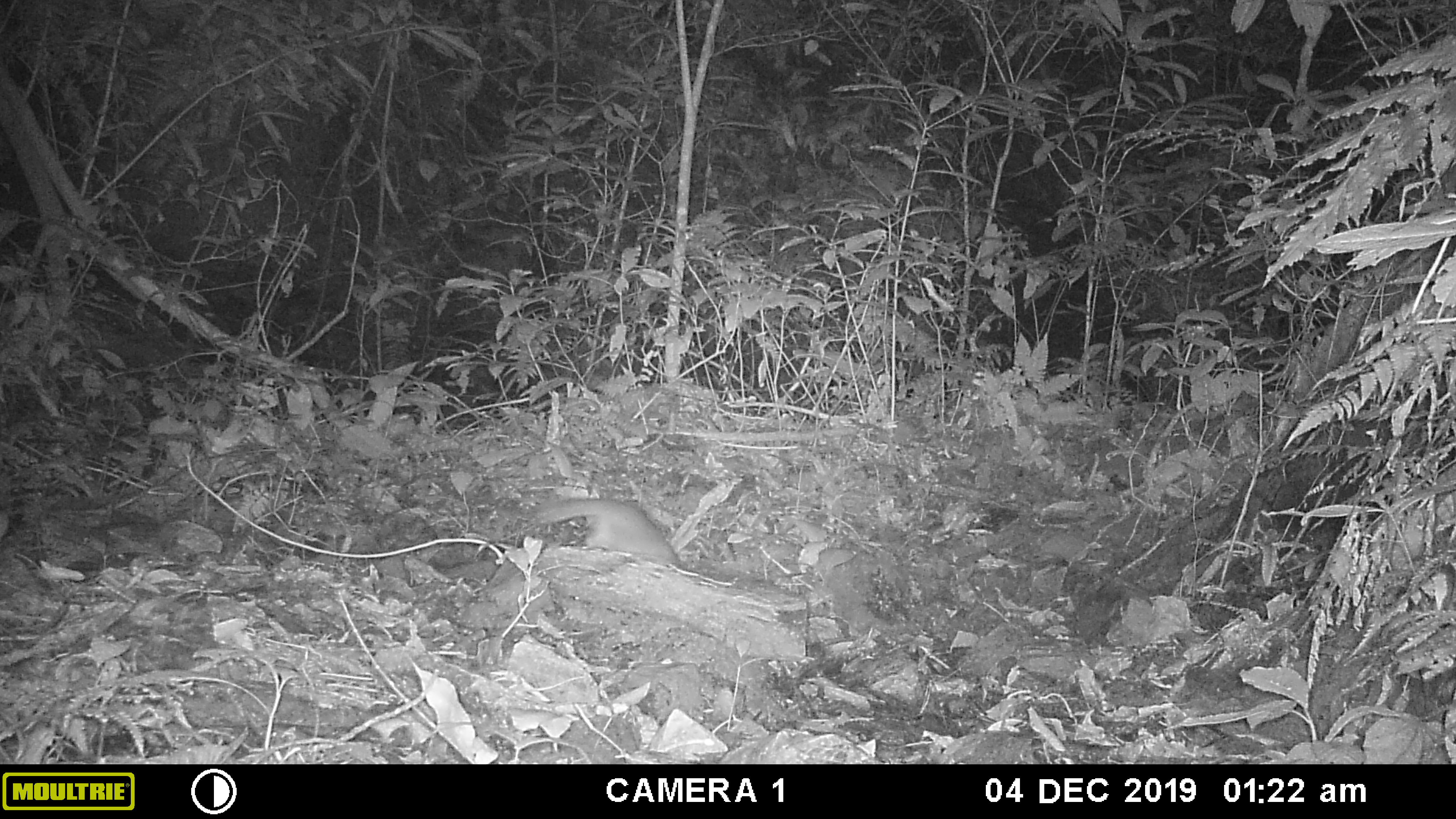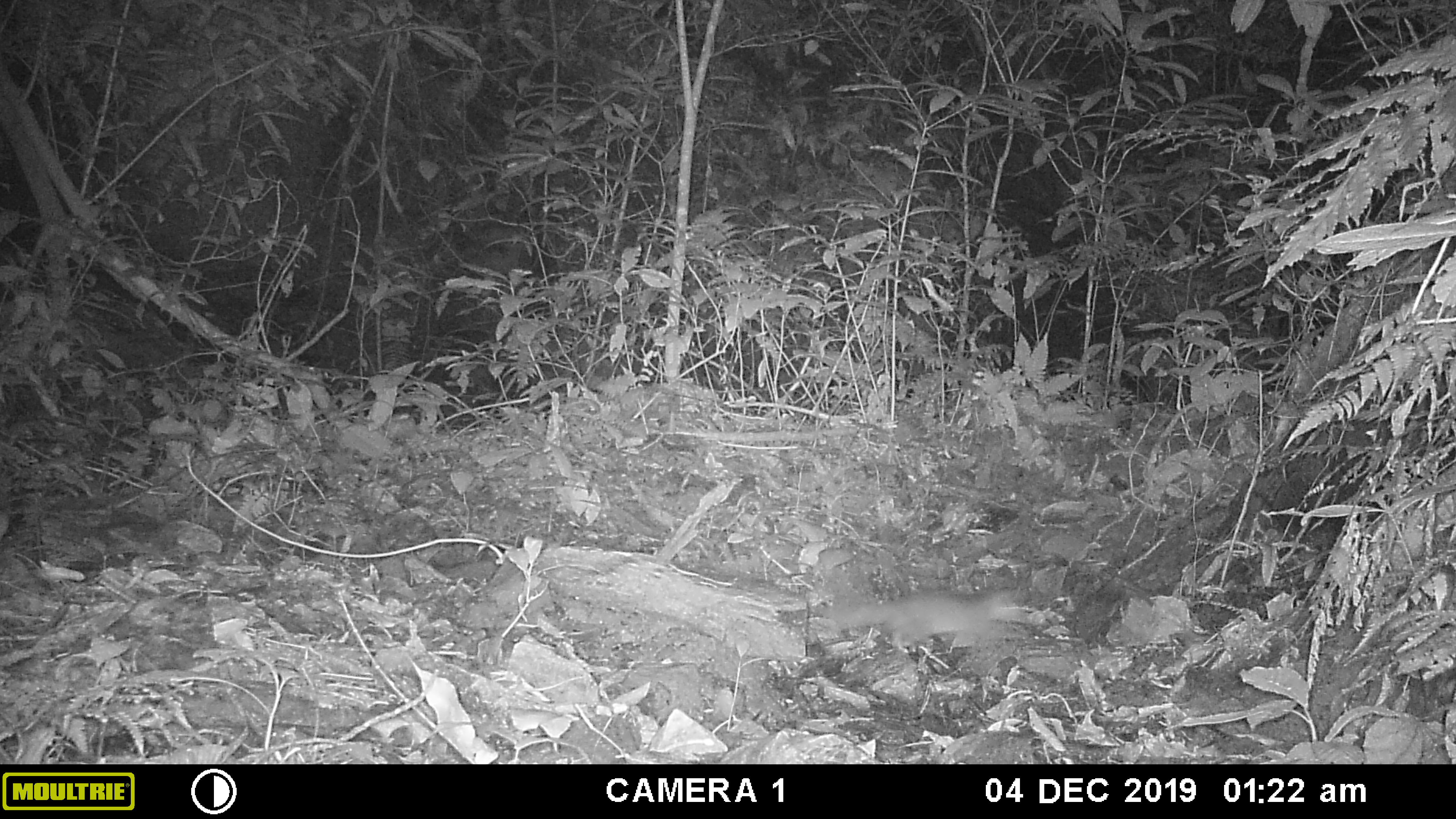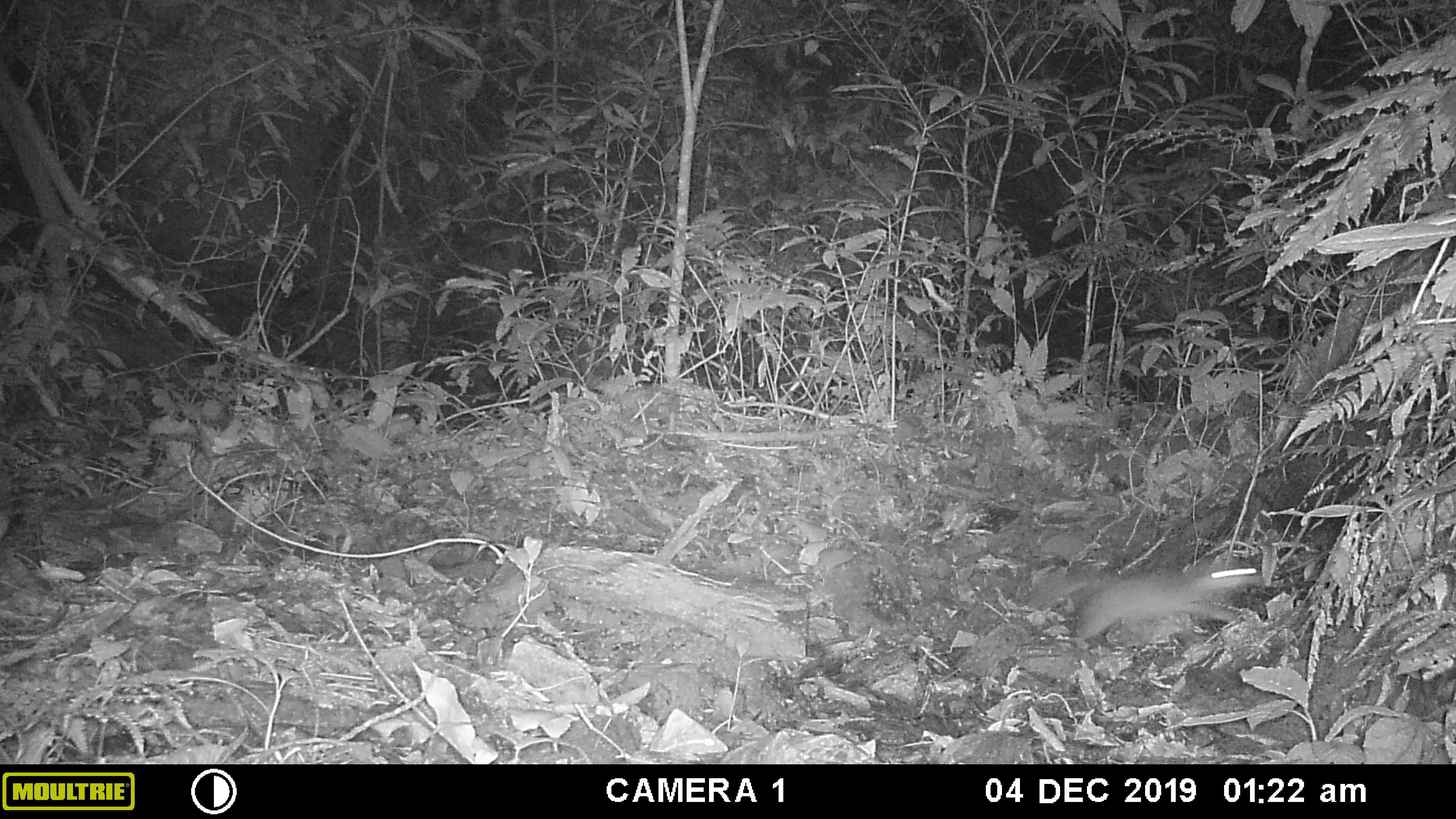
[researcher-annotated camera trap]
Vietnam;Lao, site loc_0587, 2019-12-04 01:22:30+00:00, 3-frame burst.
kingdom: Animalia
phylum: Chordata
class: Mammalia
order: Carnivora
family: Mustelidae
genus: Melogale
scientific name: Melogale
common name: ferret badger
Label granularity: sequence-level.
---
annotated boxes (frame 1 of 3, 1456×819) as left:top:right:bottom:
ferret badger: 535:496:680:567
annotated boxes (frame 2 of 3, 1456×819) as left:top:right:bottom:
ferret badger: 814:583:1031:653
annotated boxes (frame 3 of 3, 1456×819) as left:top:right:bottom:
ferret badger: 1024:557:1265:642